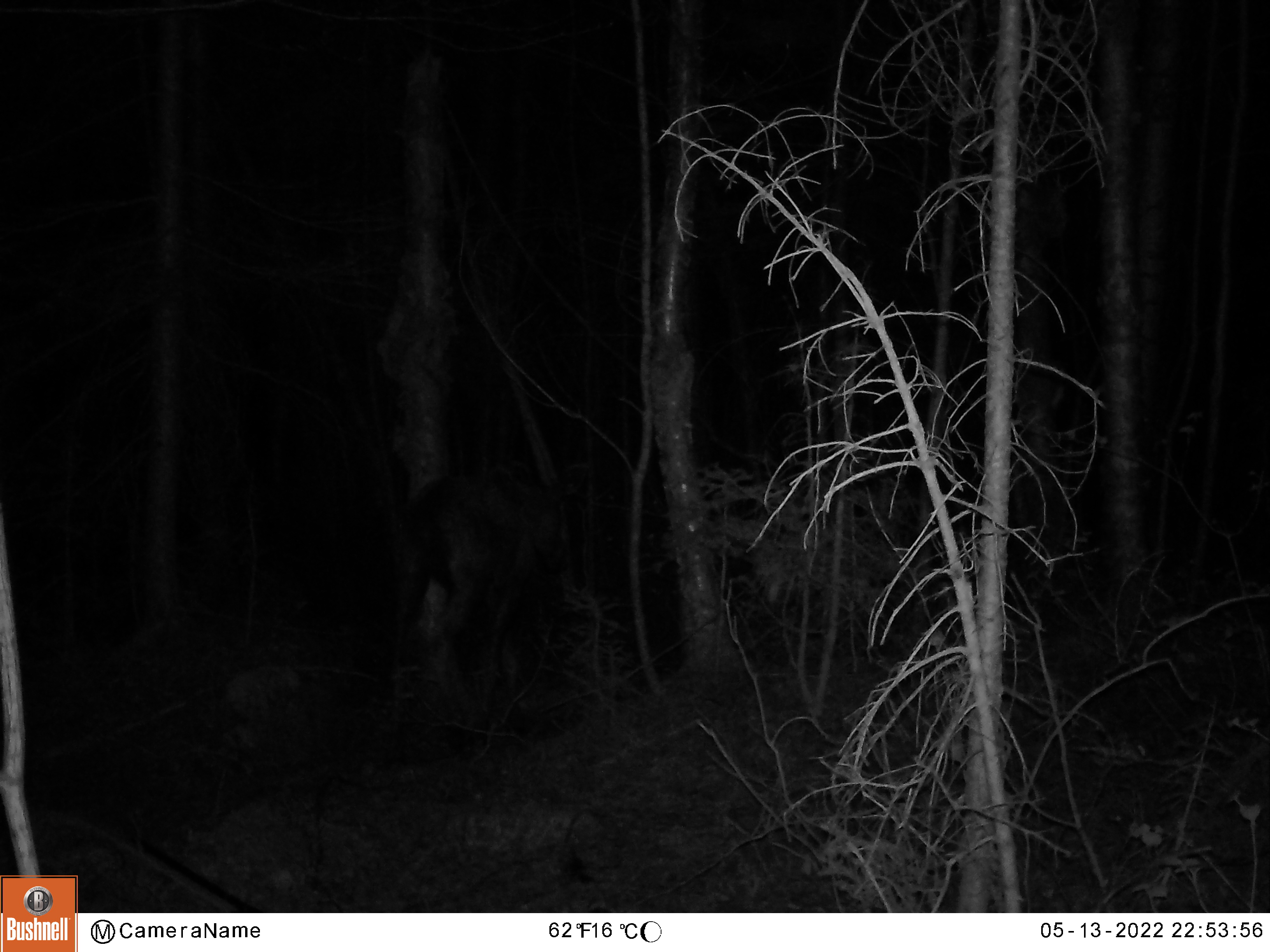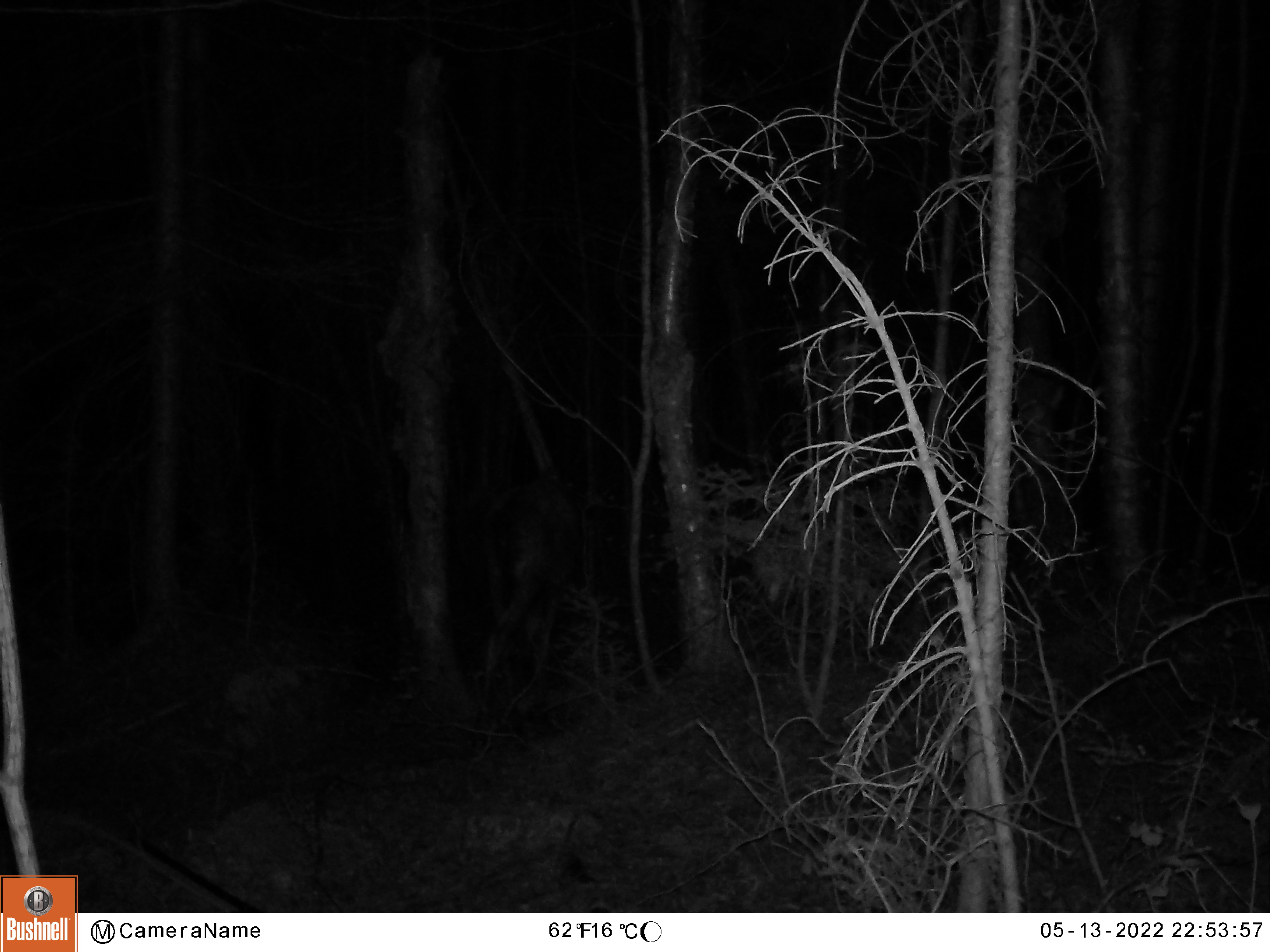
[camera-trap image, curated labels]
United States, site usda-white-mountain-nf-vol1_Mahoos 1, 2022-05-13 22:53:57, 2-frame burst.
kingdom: Animalia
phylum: Chordata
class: Mammalia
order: Artiodactyla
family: Cervidae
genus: Alces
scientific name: Alces alces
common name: moose